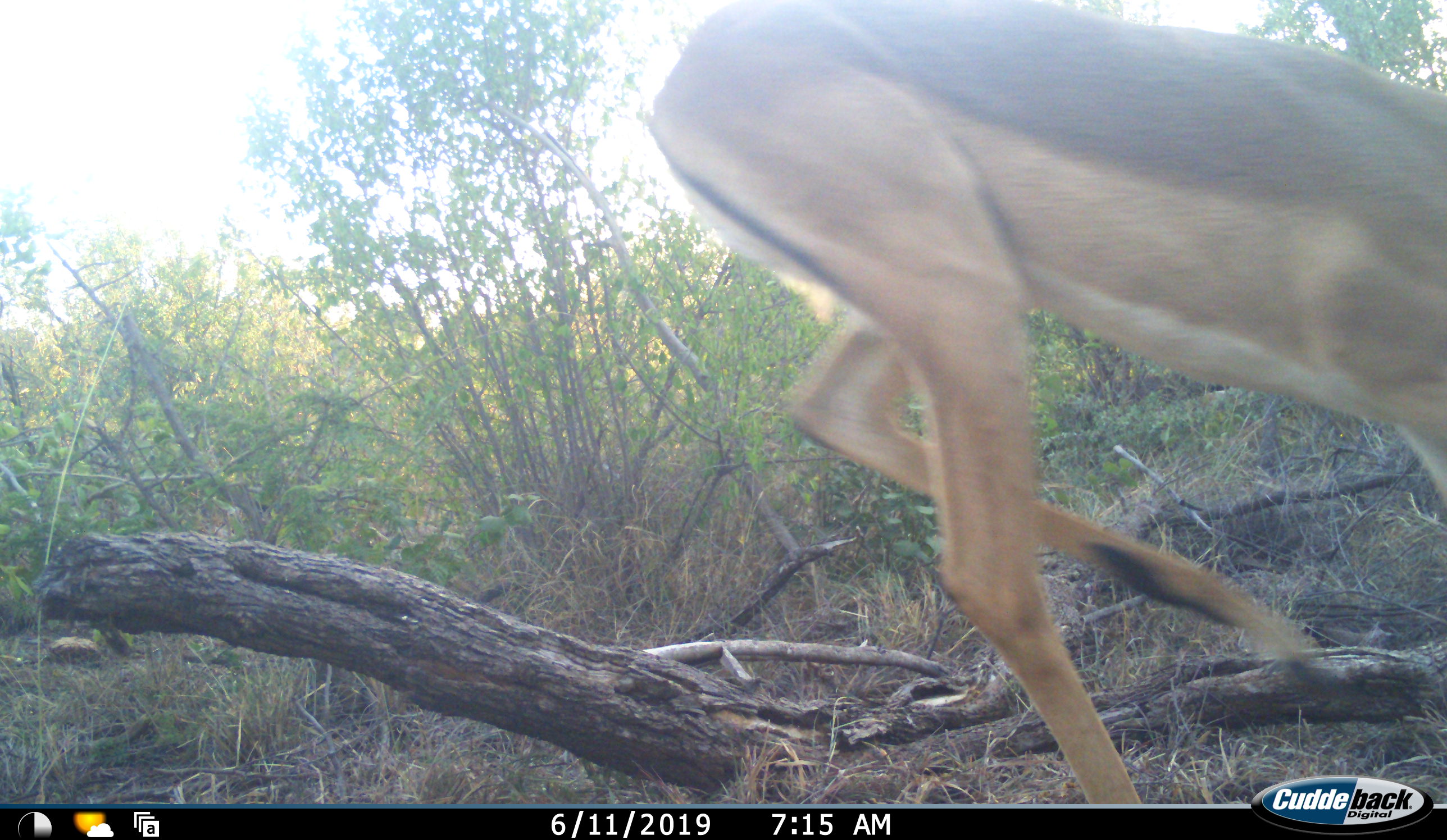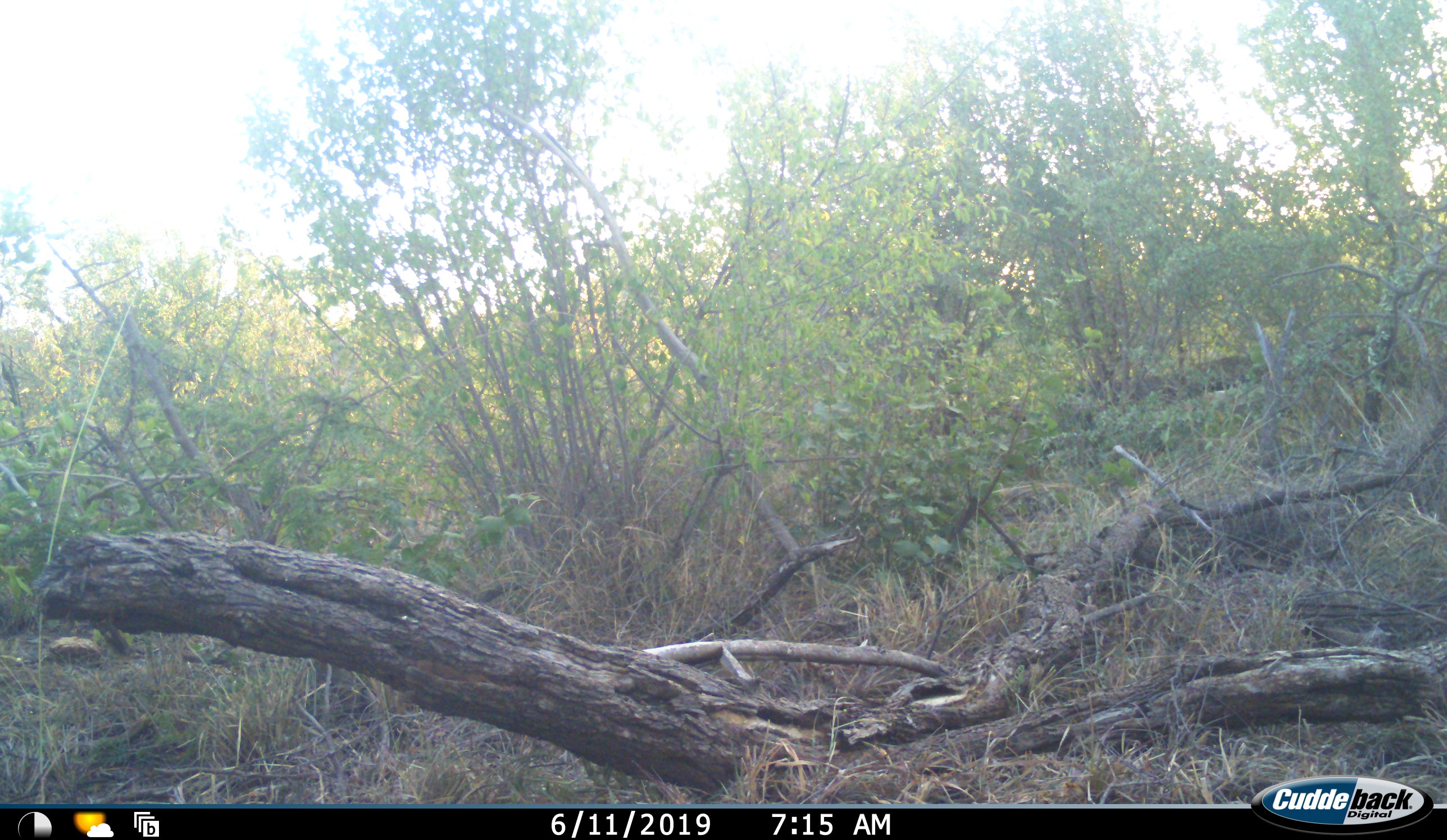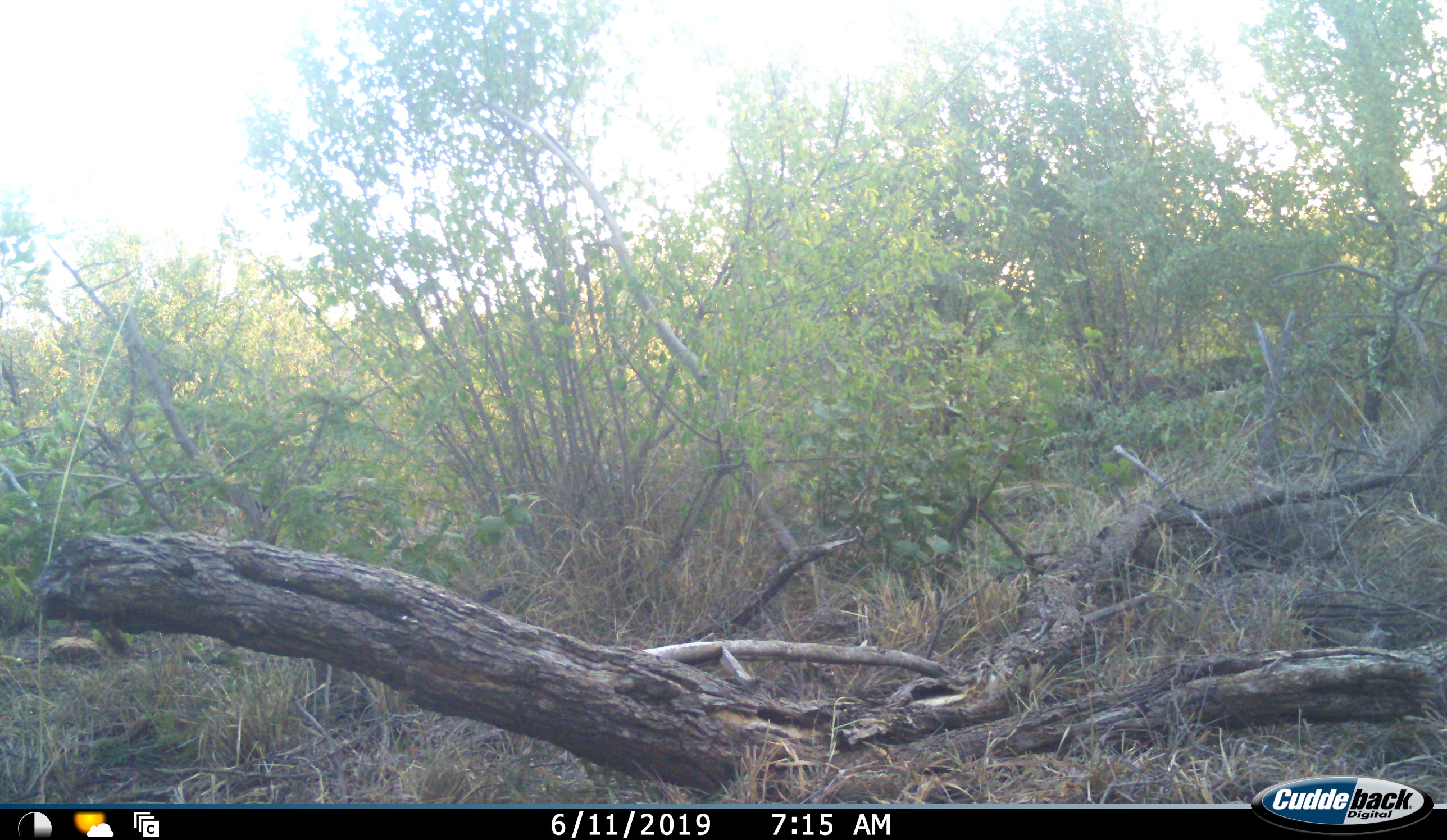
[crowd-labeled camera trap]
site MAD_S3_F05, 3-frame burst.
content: unidentified animal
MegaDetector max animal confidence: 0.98